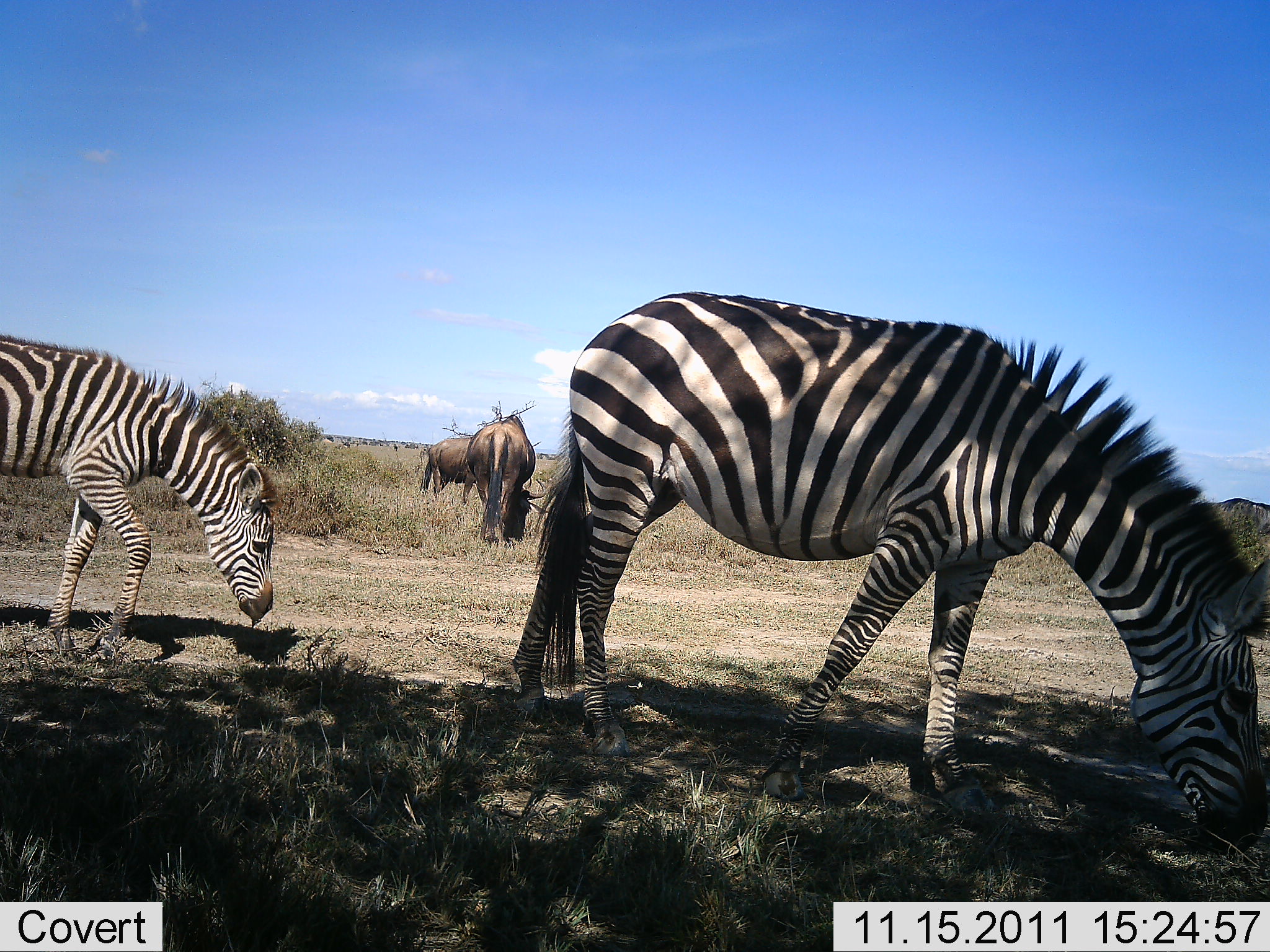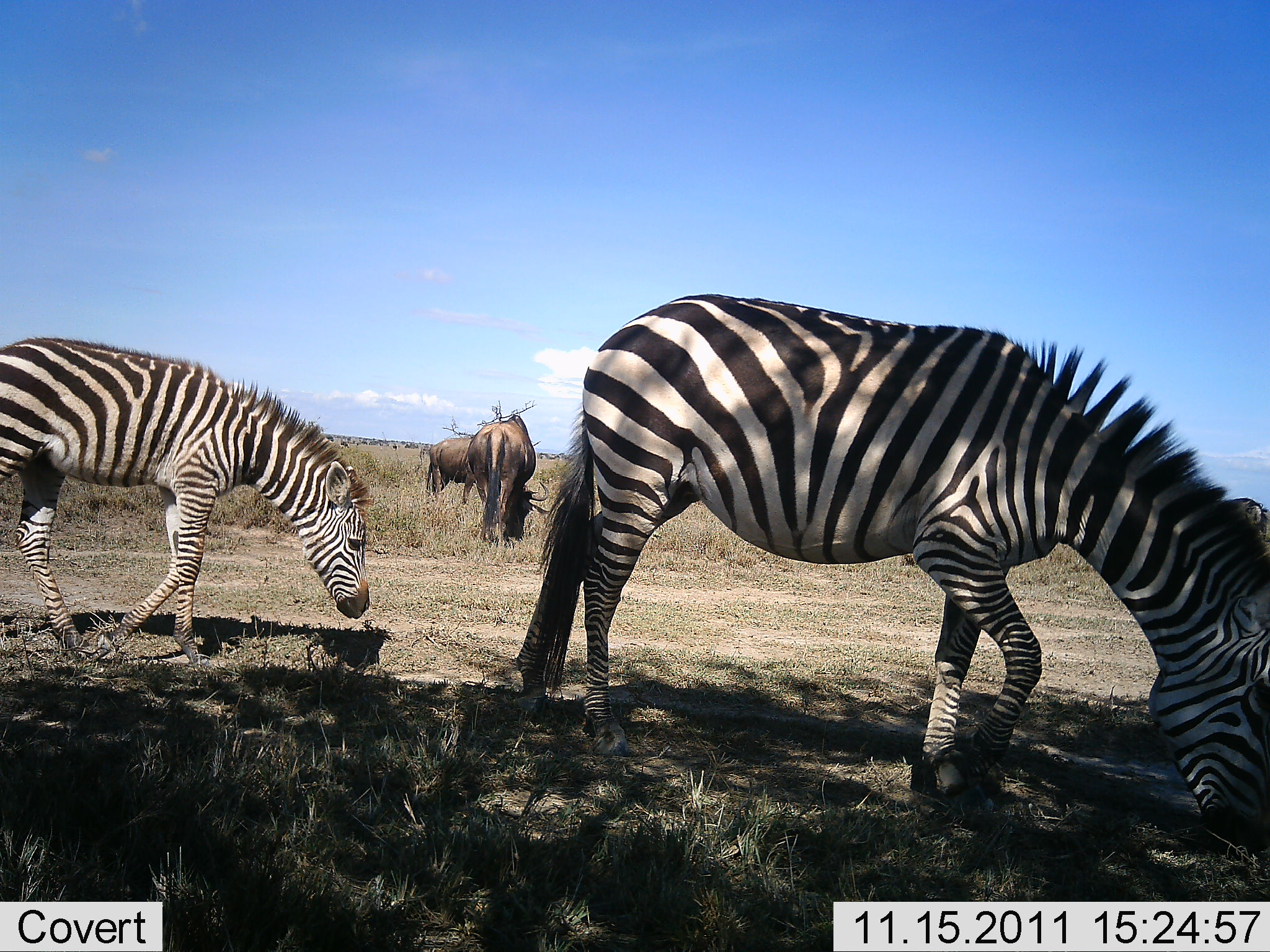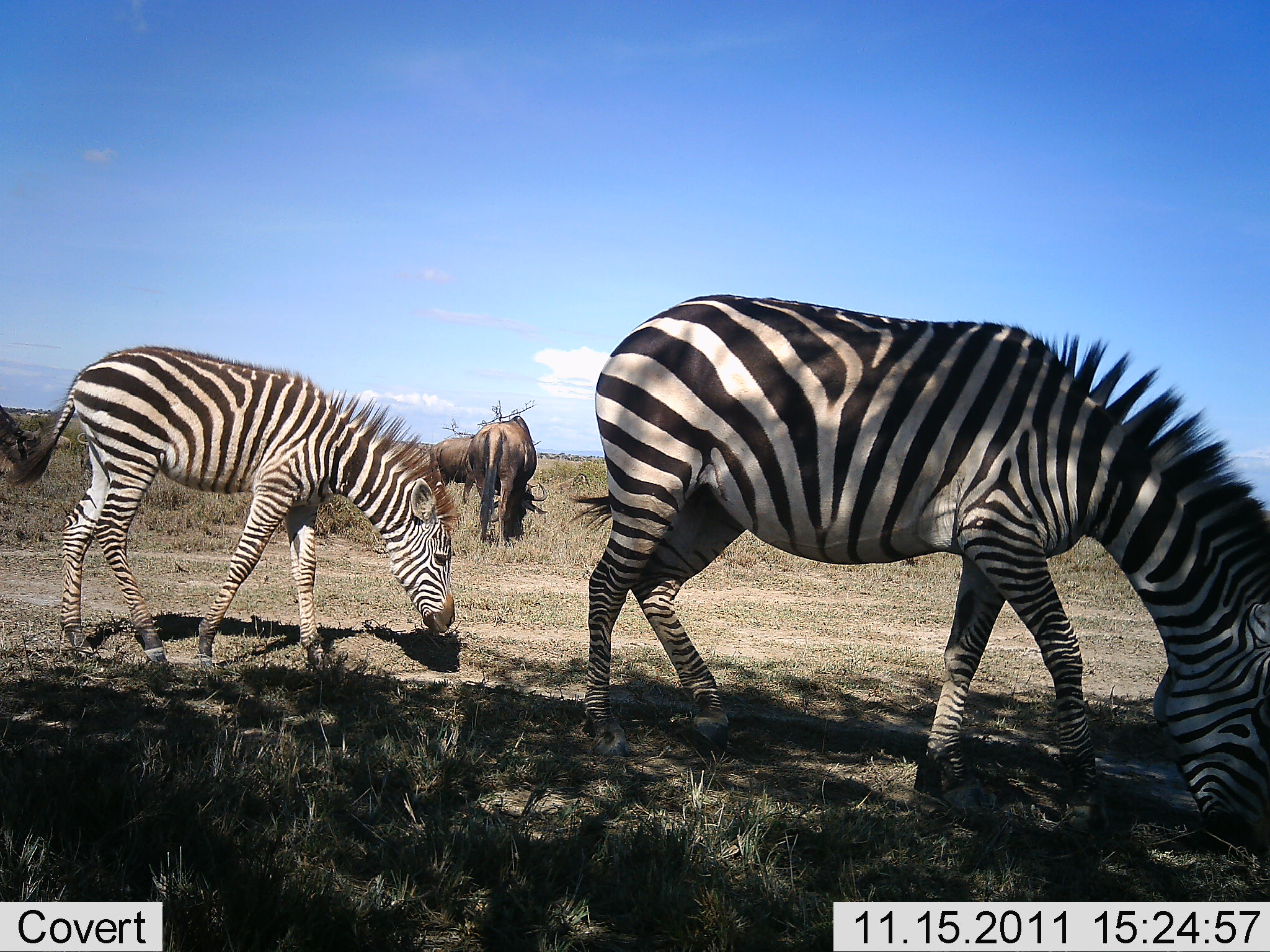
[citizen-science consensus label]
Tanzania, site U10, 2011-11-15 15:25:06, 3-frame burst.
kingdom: Animalia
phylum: Chordata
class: Mammalia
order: Artiodactyla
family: Bovidae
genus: Connochaetes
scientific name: Connochaetes taurinus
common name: blue wildebeest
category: wildebeest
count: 2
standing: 40%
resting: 0%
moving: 10%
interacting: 0%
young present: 0%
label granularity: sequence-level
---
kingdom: Animalia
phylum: Chordata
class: Mammalia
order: Perissodactyla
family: Equidae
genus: Equus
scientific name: Equus quagga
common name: plains zebra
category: zebra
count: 2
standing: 20%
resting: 0%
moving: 40%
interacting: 0%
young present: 20%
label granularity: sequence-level